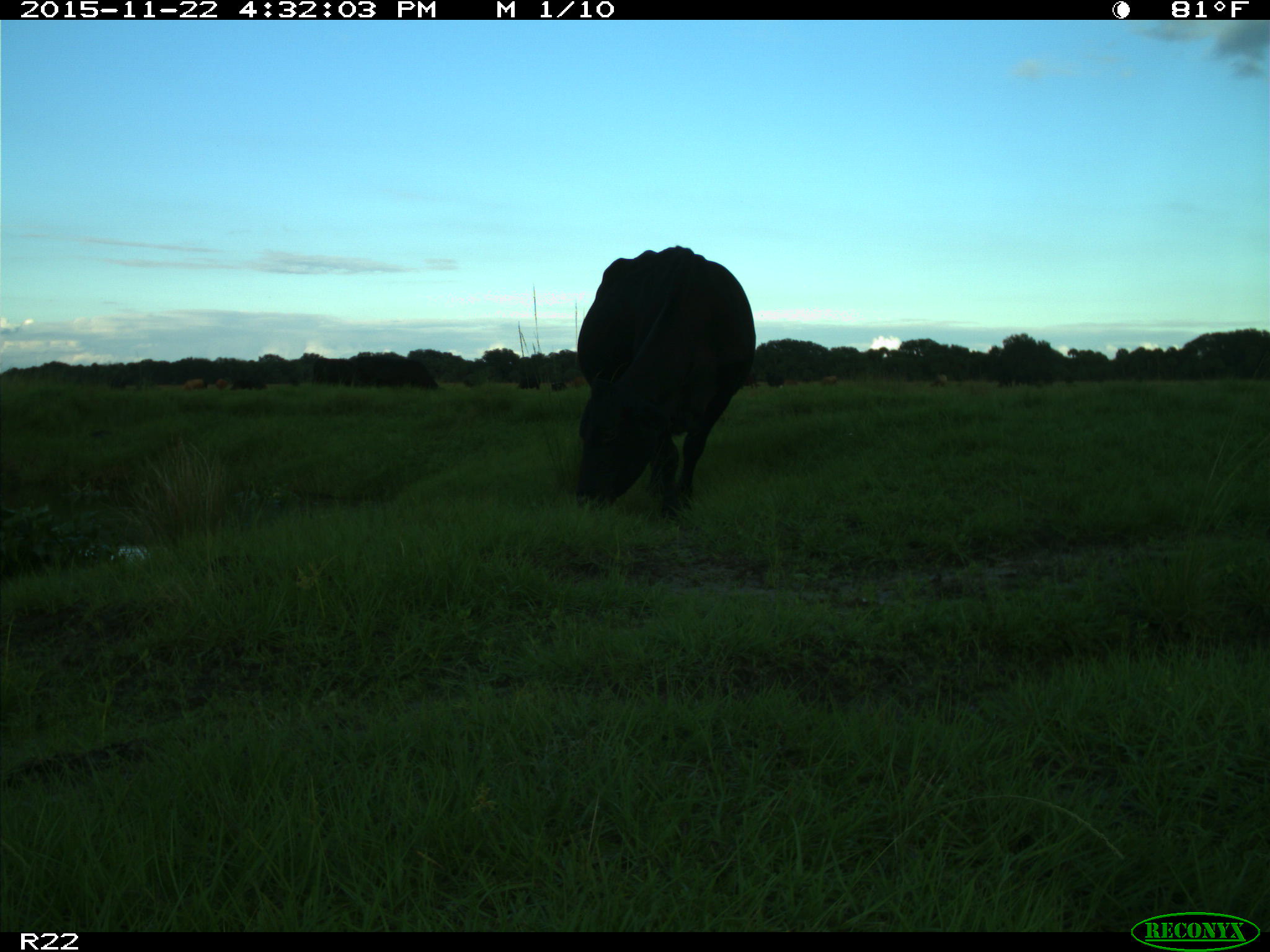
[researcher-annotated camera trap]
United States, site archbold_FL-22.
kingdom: Animalia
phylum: Chordata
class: Mammalia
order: Artiodactyla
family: Bovidae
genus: Bos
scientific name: Bos taurus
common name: domestic cow